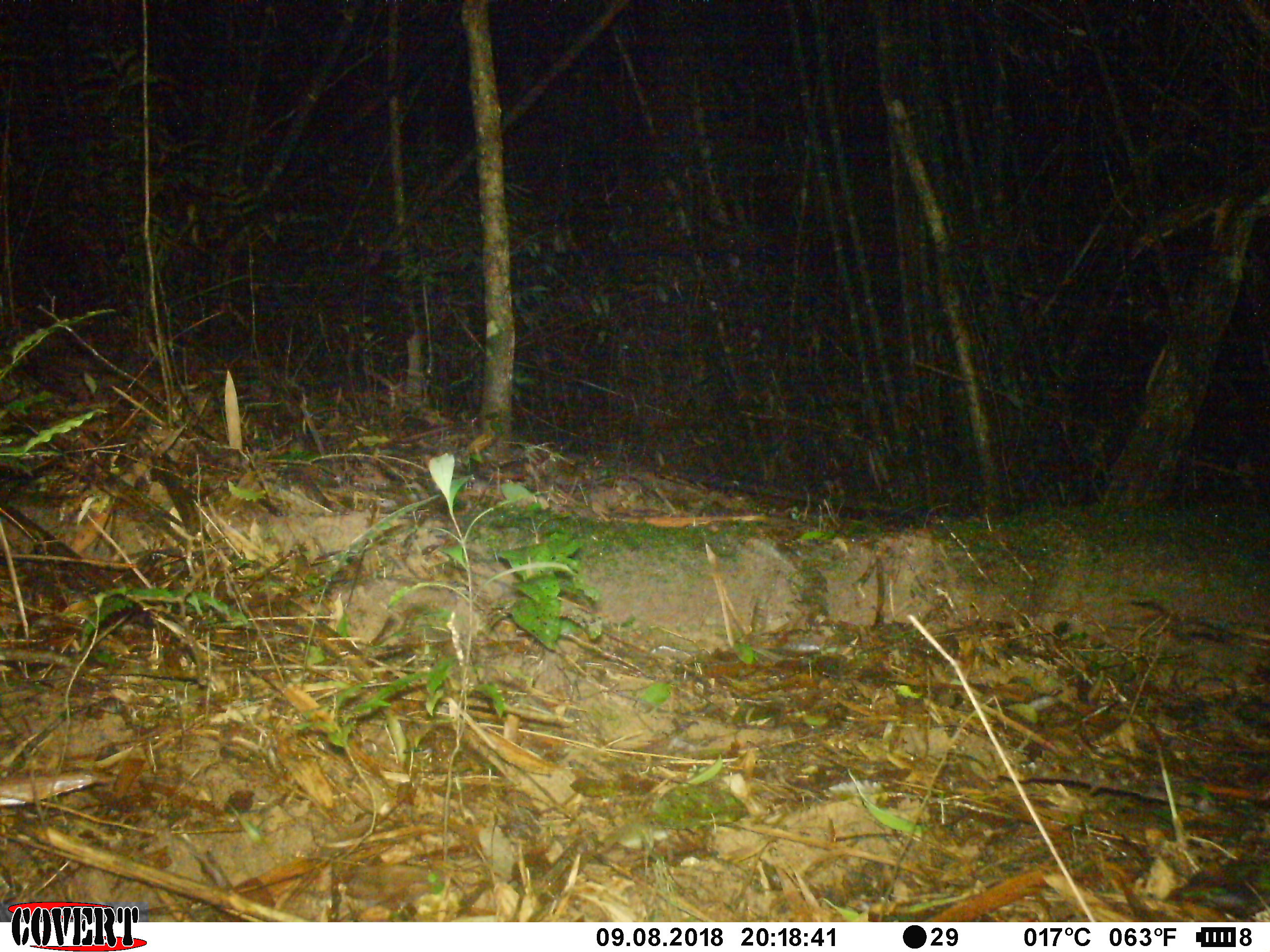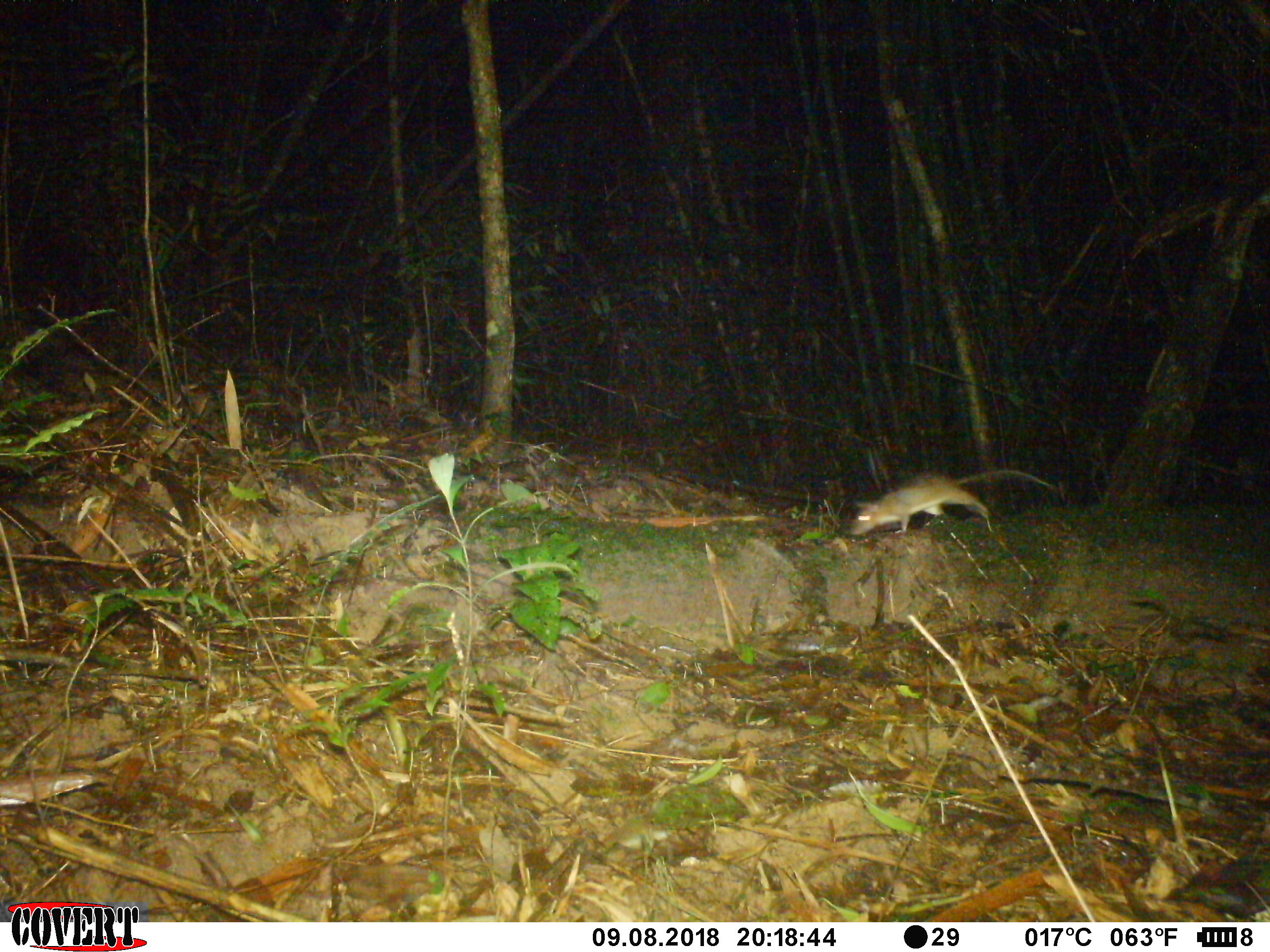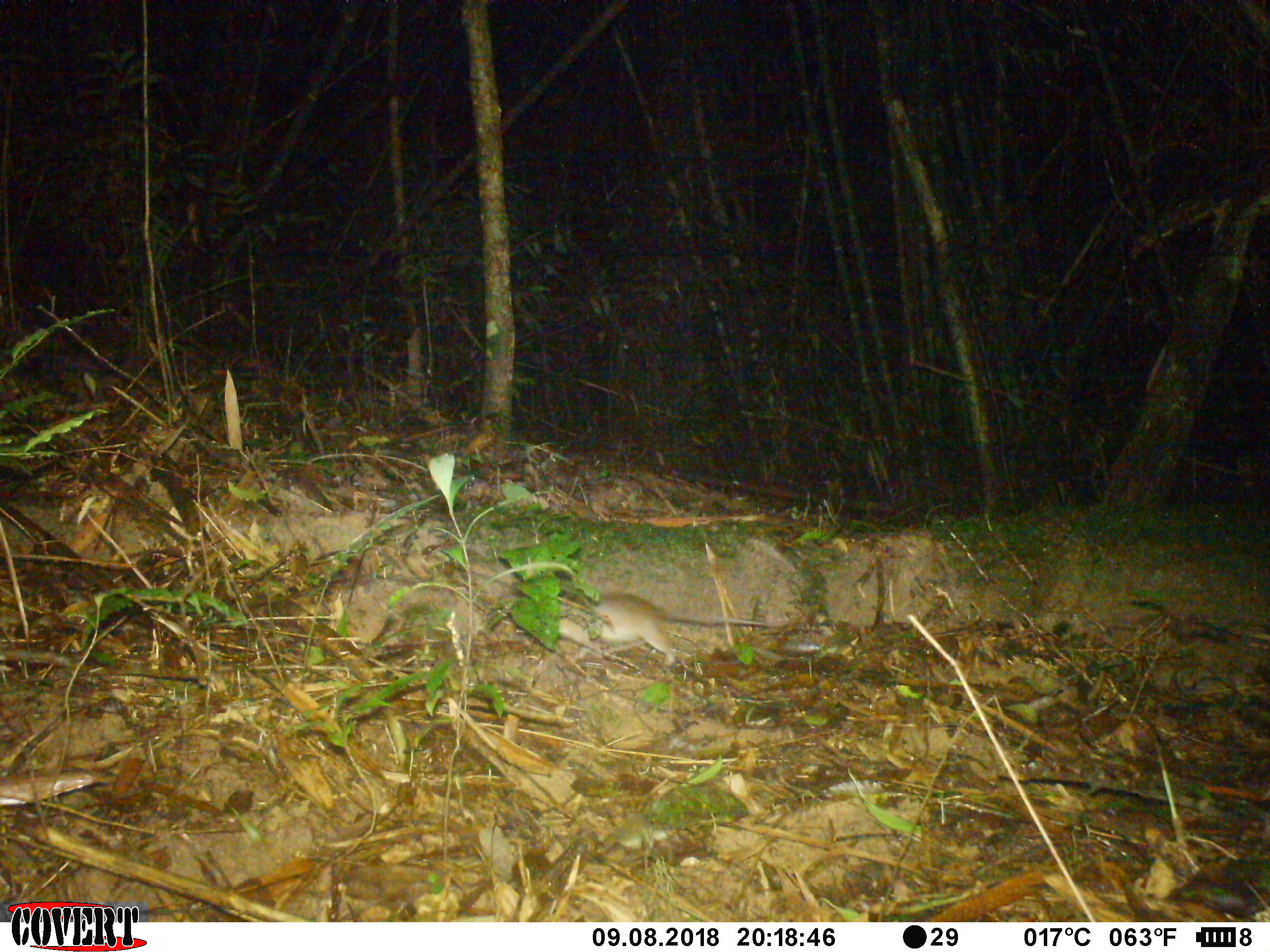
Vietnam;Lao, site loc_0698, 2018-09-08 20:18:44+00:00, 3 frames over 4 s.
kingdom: Animalia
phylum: Chordata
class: Mammalia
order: Rodentia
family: Muridae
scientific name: Muridae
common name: old-world mice and rats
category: unidentified murid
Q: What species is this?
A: Unidentified murid (old-world mice and rats) (Muridae).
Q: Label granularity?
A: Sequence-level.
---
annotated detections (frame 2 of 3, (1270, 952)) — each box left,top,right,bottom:
unidentified murid: 848,467,1052,536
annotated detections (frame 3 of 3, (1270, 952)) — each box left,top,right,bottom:
unidentified murid: 558,591,771,669